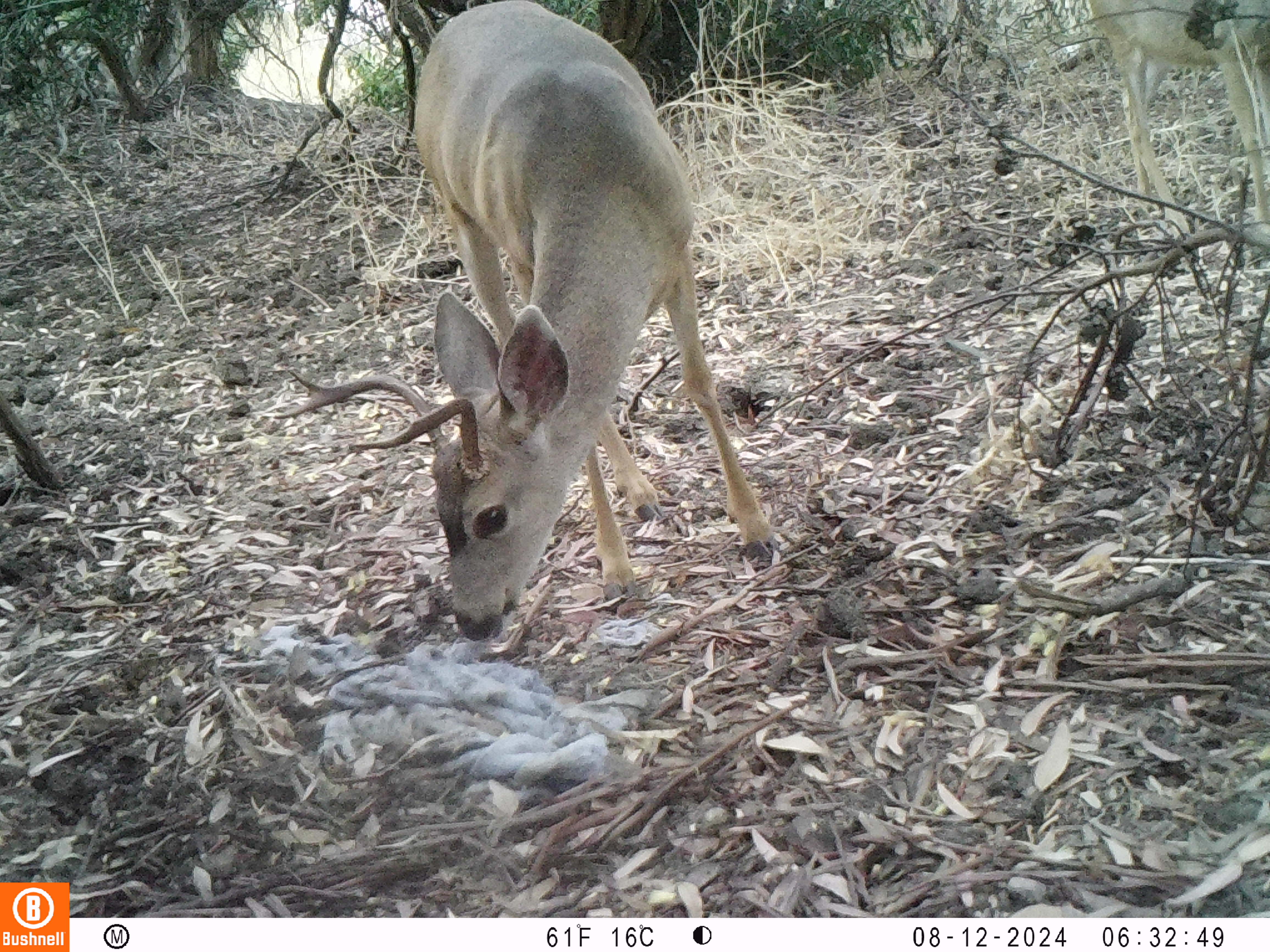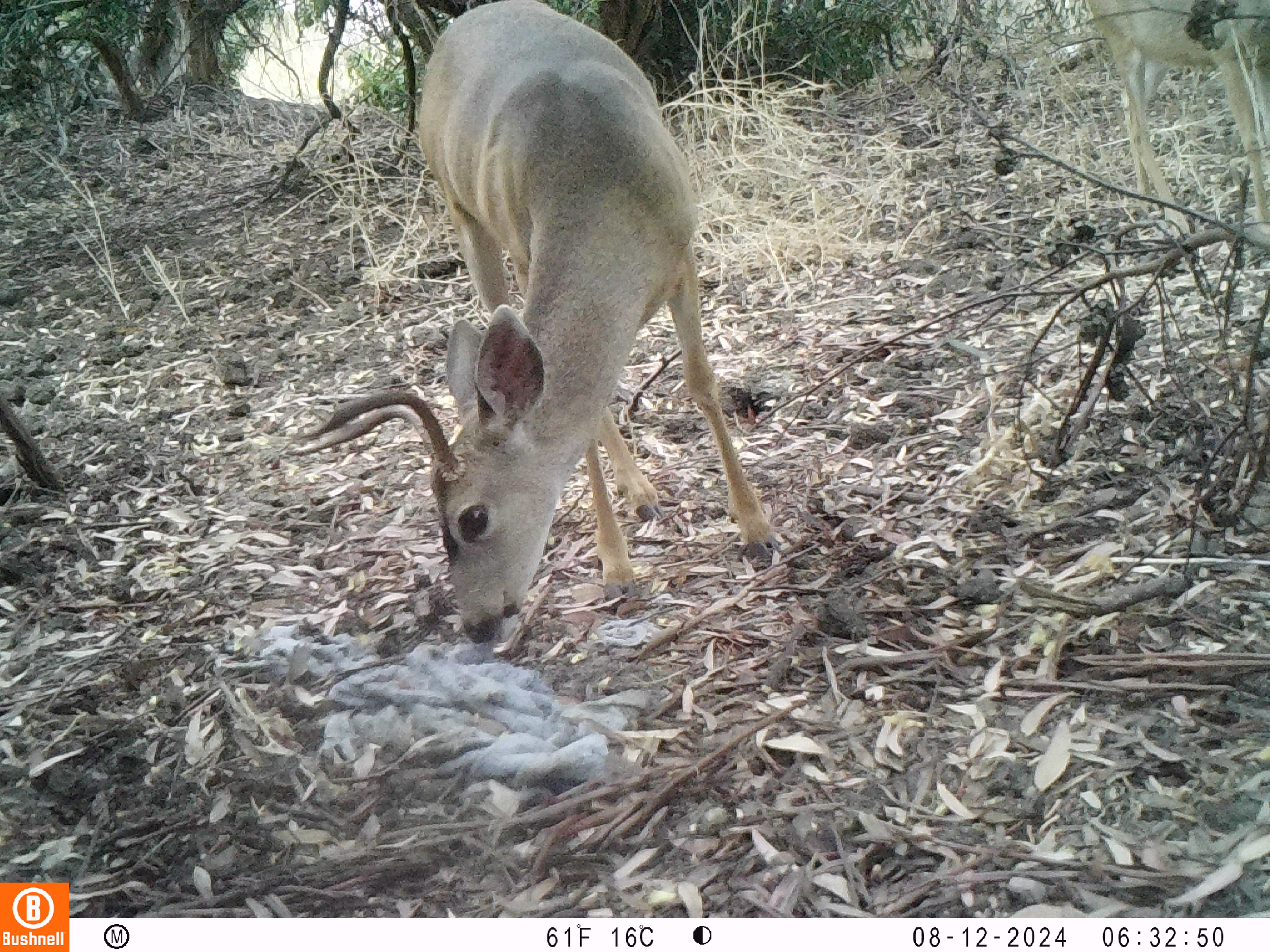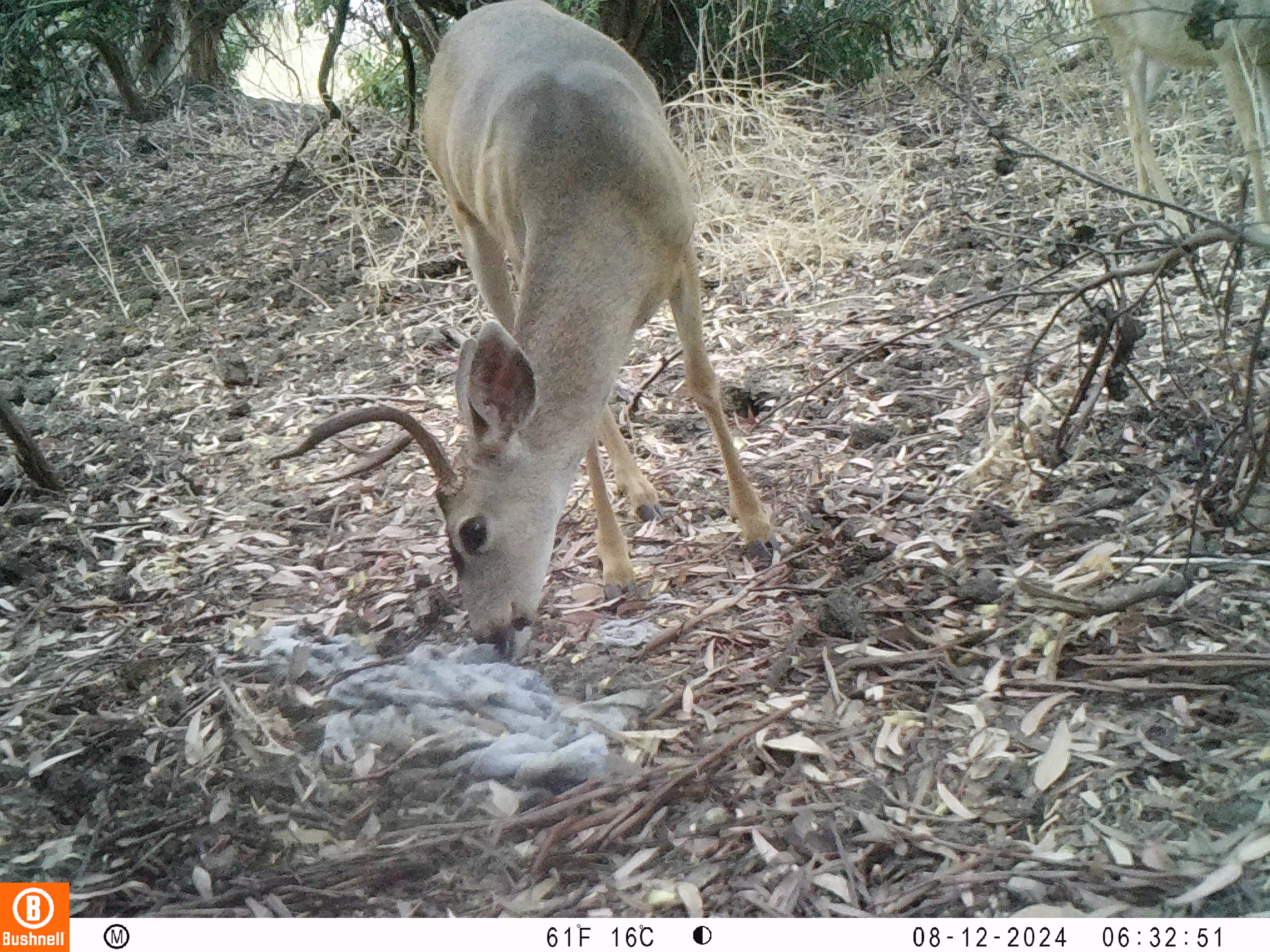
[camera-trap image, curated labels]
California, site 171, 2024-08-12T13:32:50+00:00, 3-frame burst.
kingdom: Animalia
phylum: Chordata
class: Mammalia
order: Artiodactyla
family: Cervidae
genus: Odocoileus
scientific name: Odocoileus hemionus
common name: mule deer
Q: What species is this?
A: Mule deer (Odocoileus hemionus).